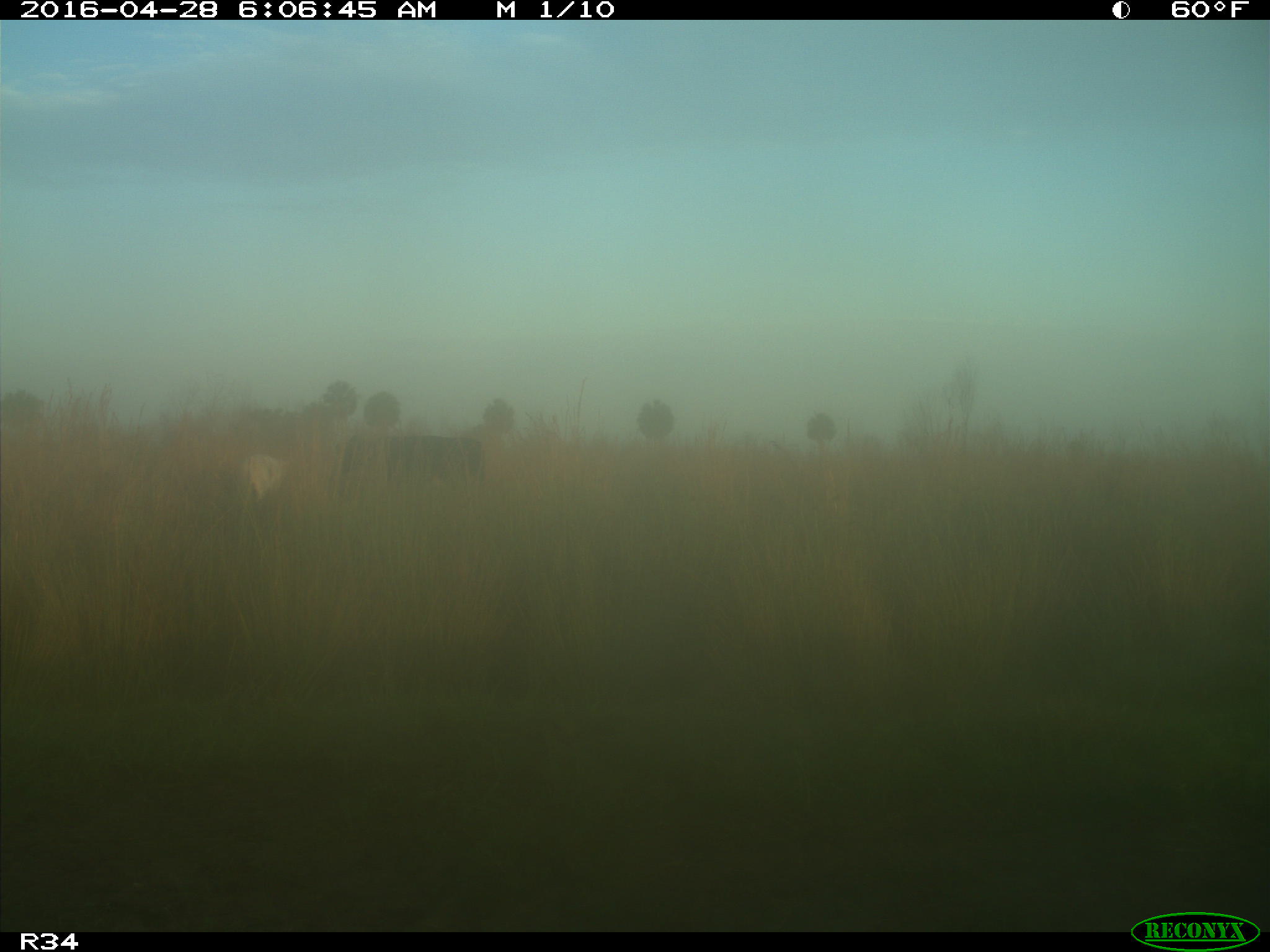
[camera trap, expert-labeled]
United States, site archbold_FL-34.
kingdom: Animalia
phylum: Chordata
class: Mammalia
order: Artiodactyla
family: Bovidae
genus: Bos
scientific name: Bos taurus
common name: domestic cow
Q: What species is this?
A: Bos taurus (domestic cow).